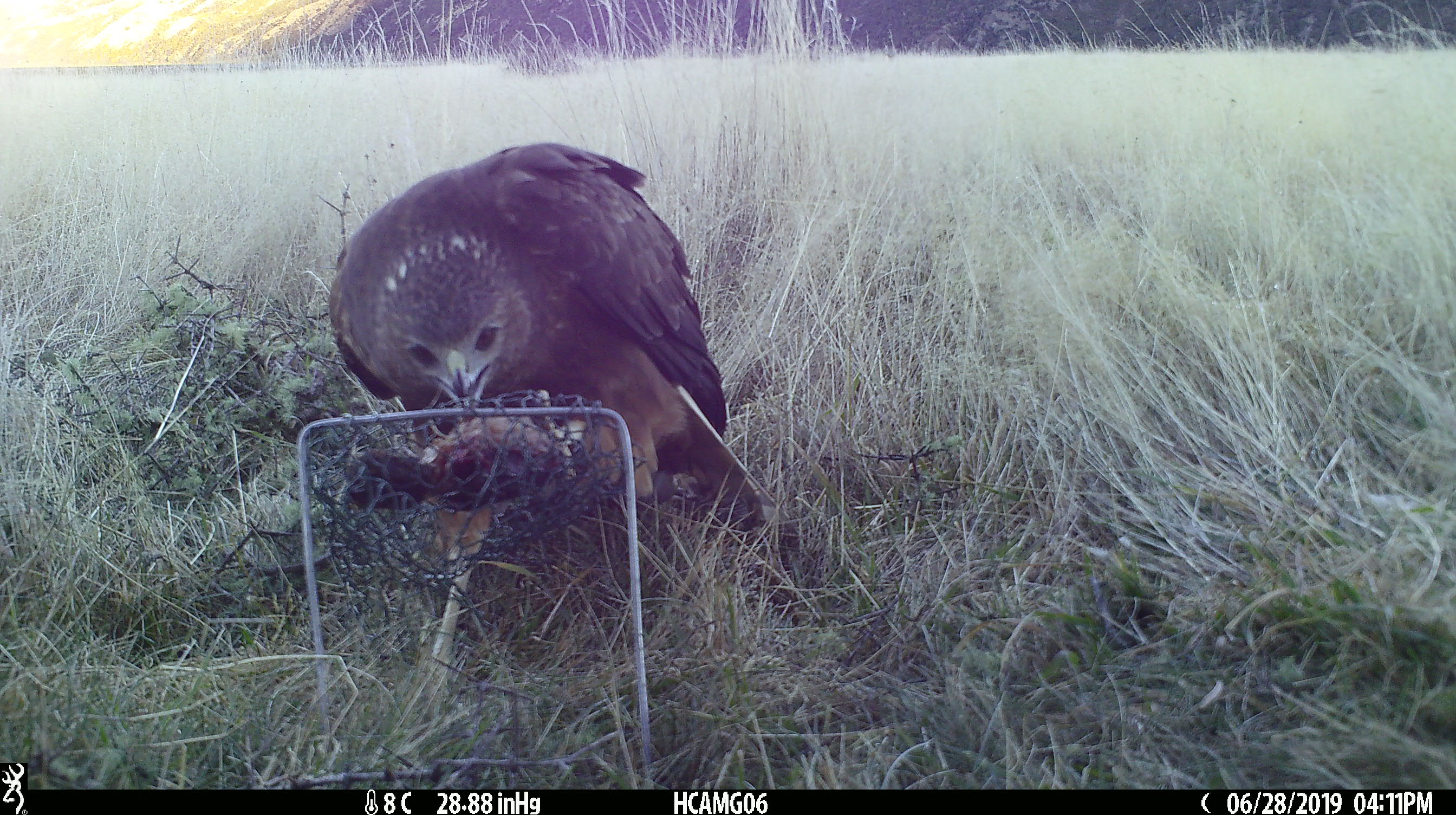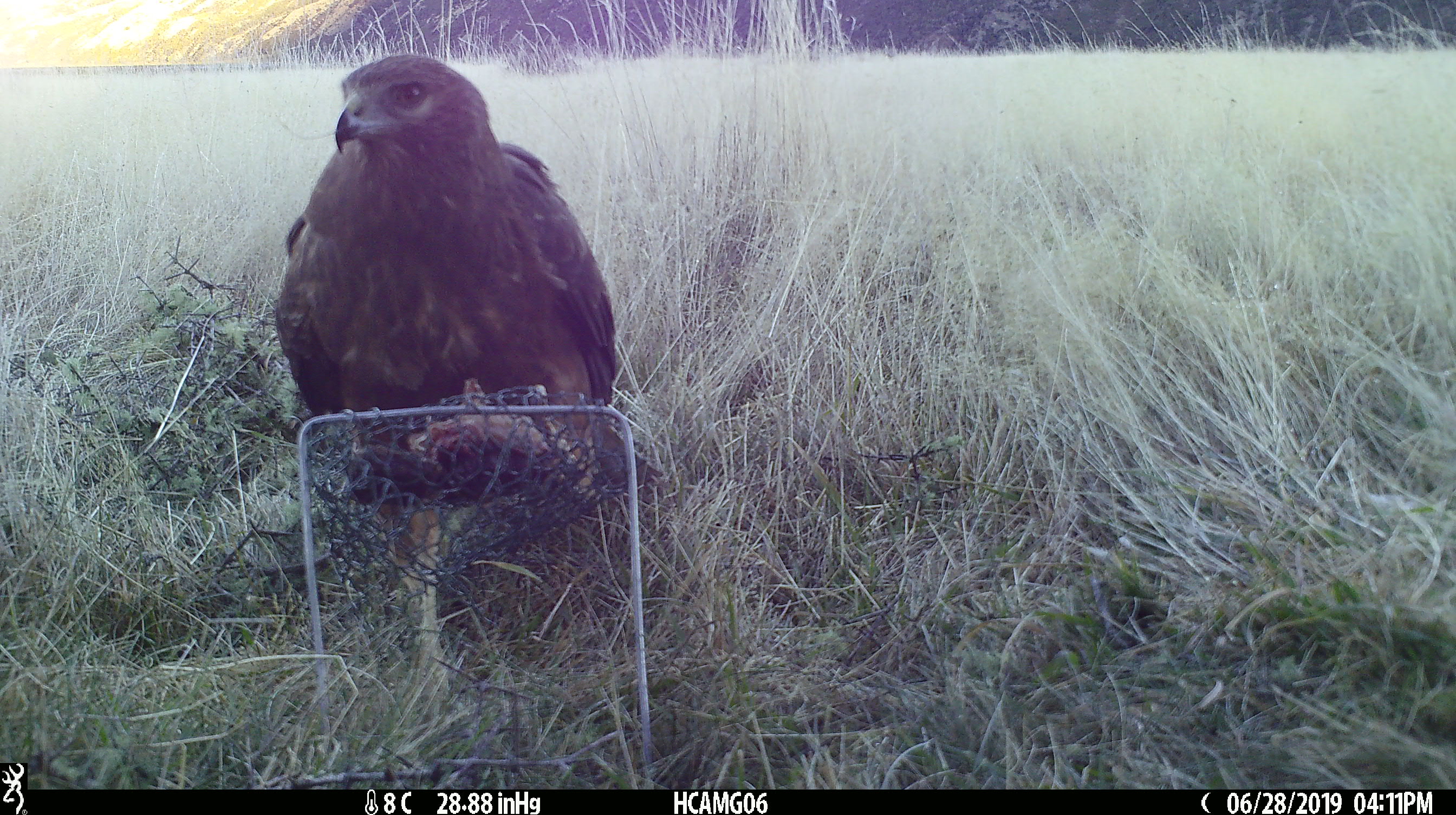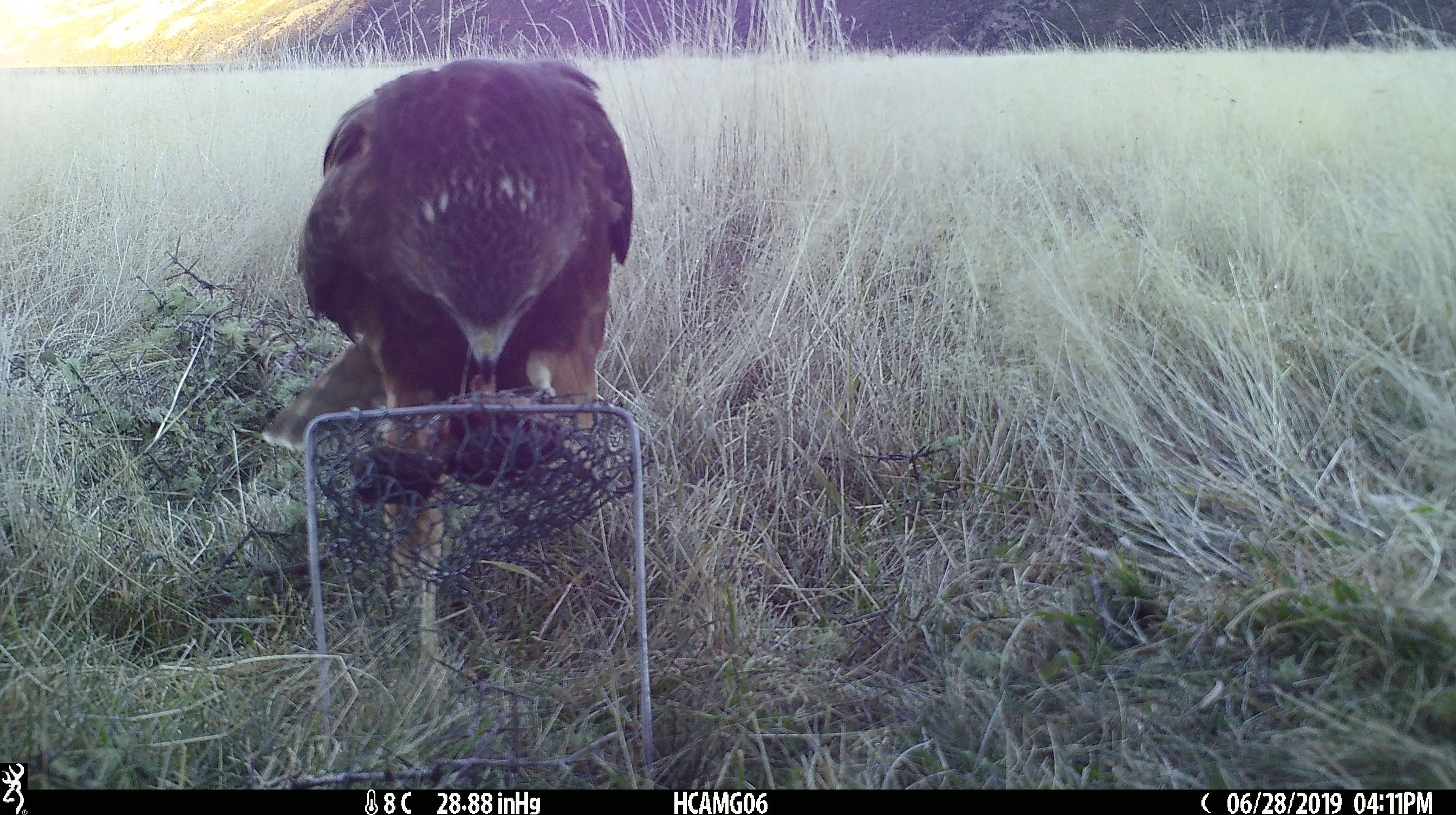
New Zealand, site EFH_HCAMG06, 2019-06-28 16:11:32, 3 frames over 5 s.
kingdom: Animalia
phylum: Chordata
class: Aves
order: Accipitriformes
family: Accipitridae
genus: Circus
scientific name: Circus approximans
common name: swamp harrier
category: harrier